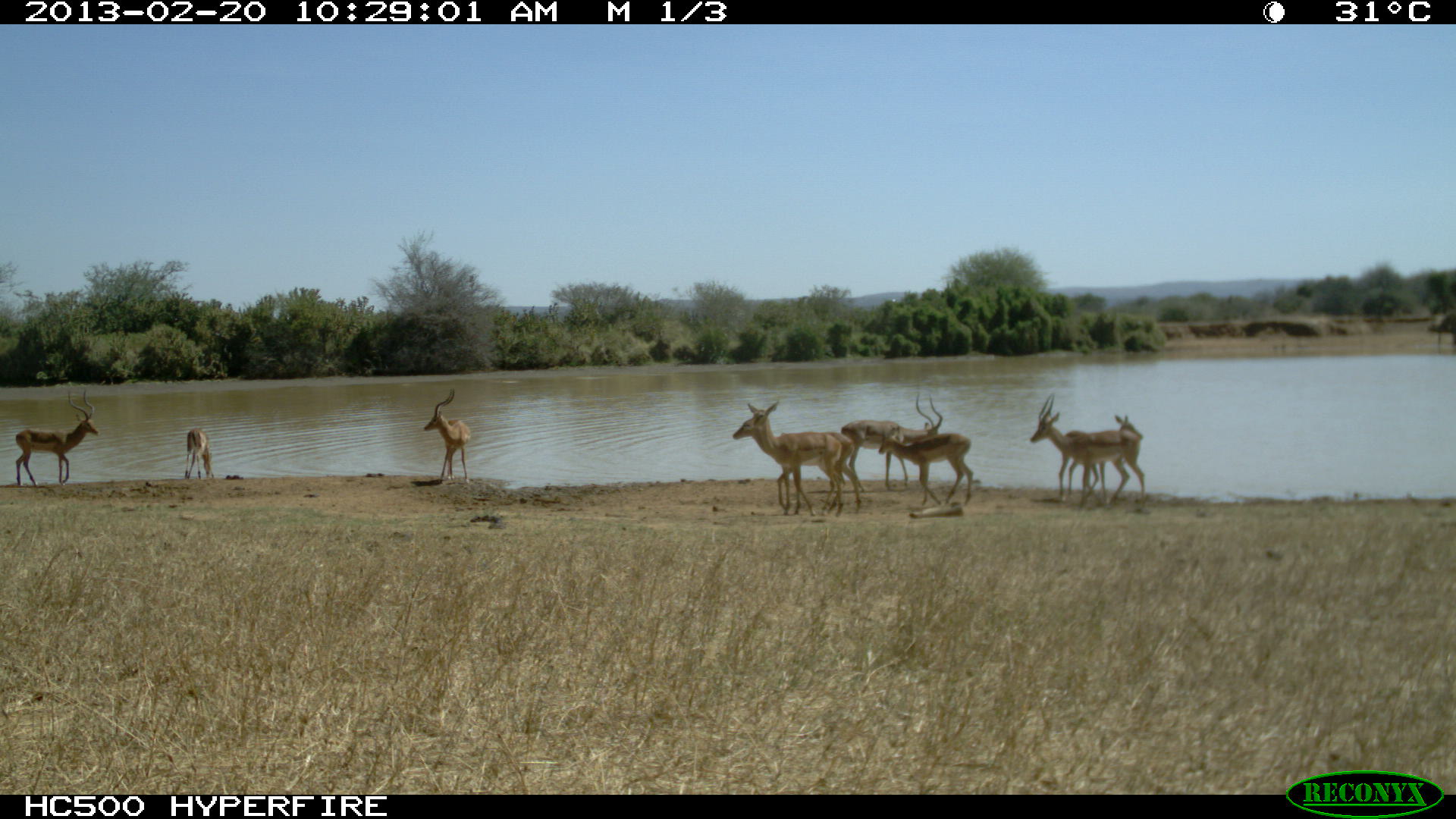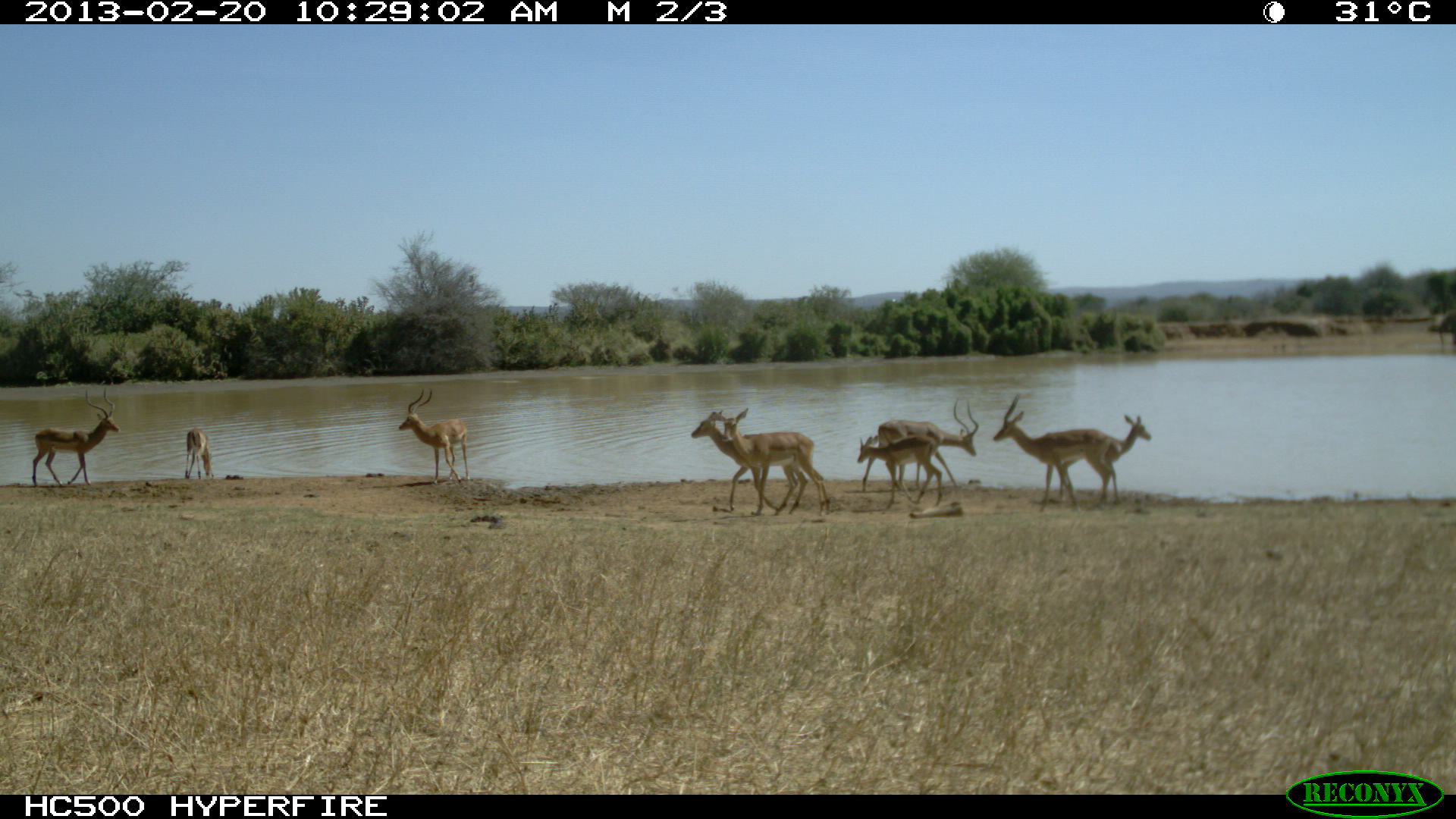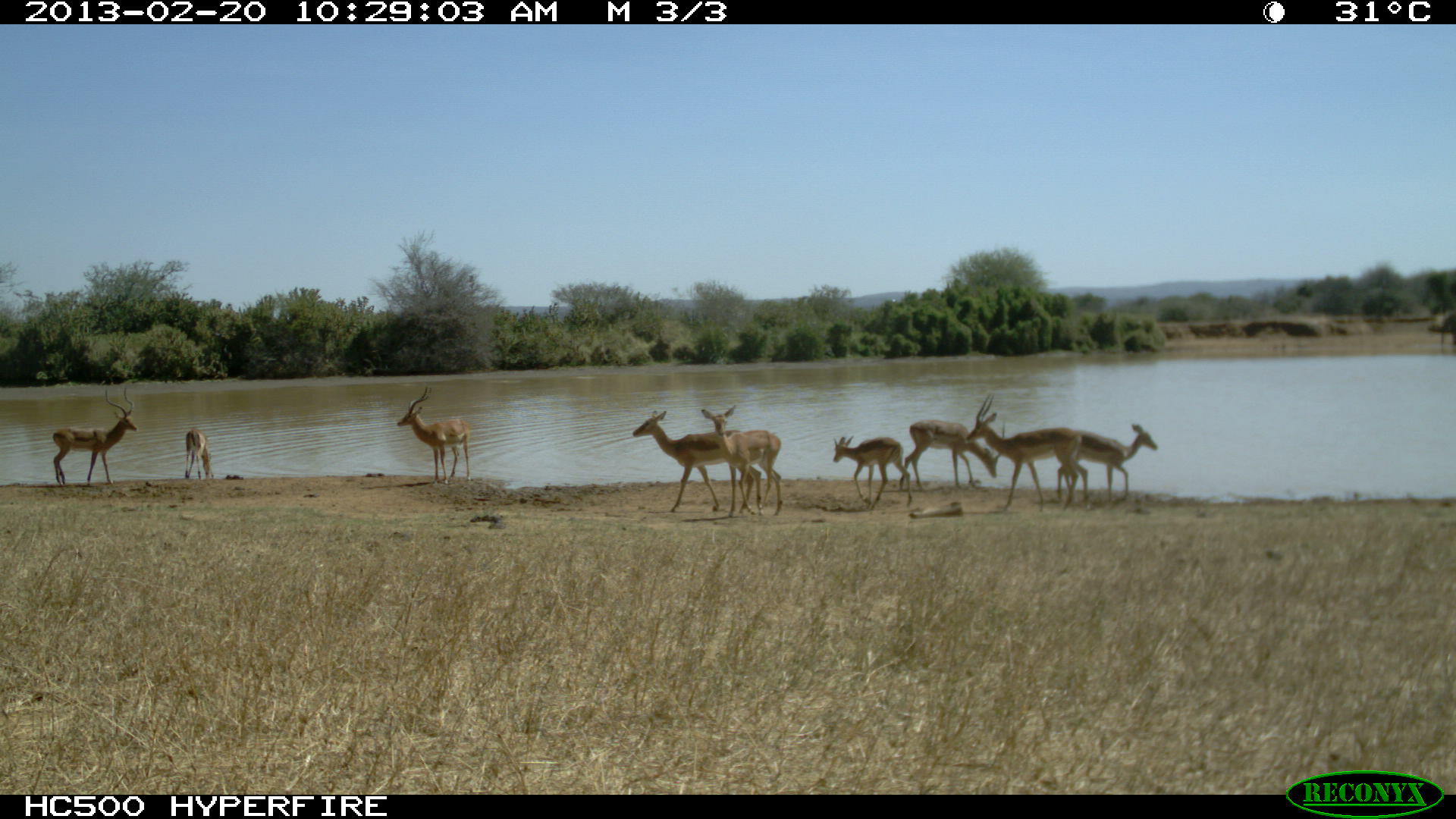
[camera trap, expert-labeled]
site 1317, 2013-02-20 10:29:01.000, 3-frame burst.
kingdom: Animalia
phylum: Chordata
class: Mammalia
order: Artiodactyla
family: Bovidae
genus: Aepyceros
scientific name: Aepyceros melampus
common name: impala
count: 9